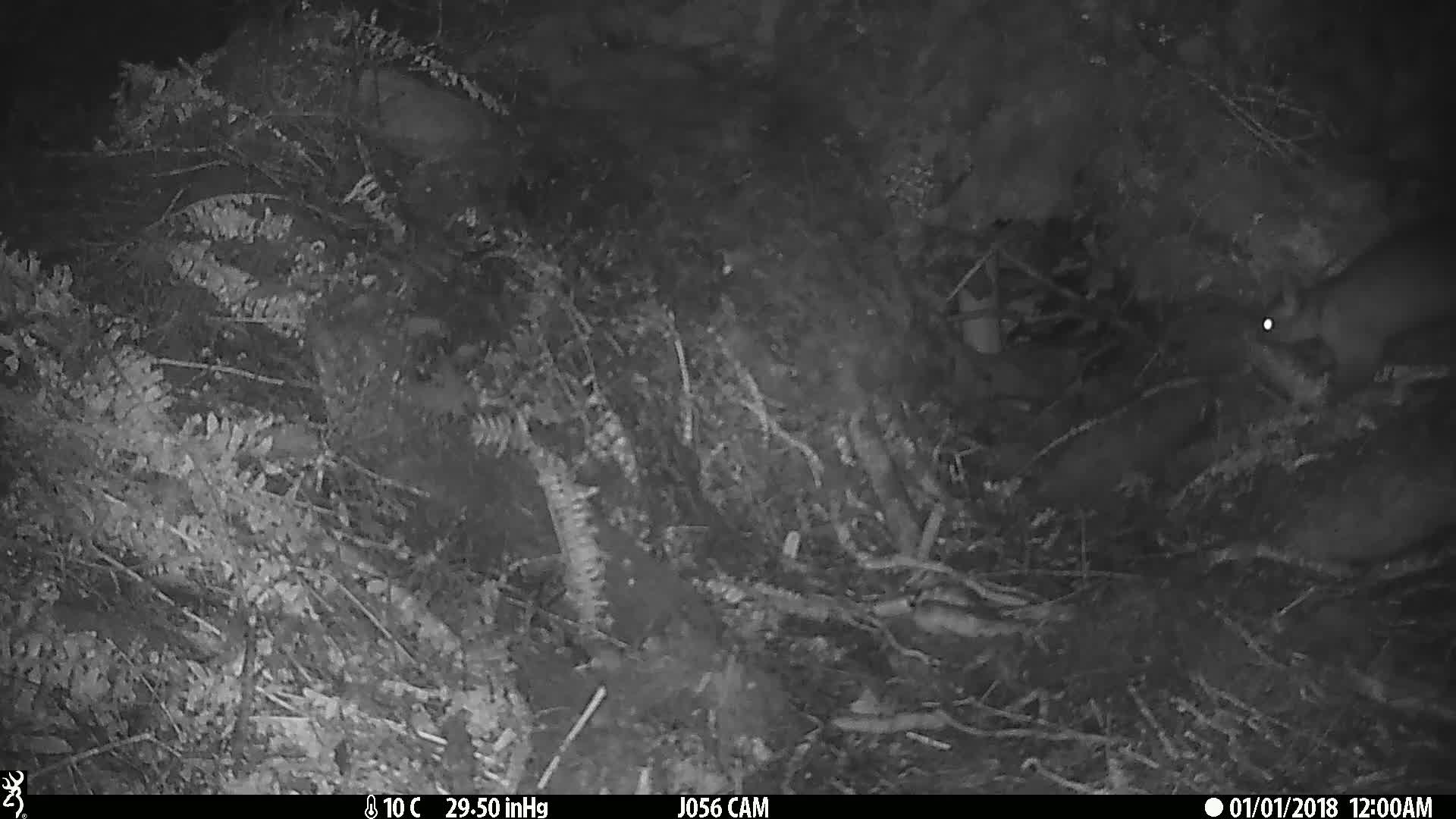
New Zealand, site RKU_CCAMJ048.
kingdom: Animalia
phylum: Chordata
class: Mammalia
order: Diprotodontia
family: Phalangeridae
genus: Trichosurus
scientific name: Trichosurus vulpecula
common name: common brushtail possum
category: possum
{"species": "possum (common brushtail possum) (Trichosurus vulpecula)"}